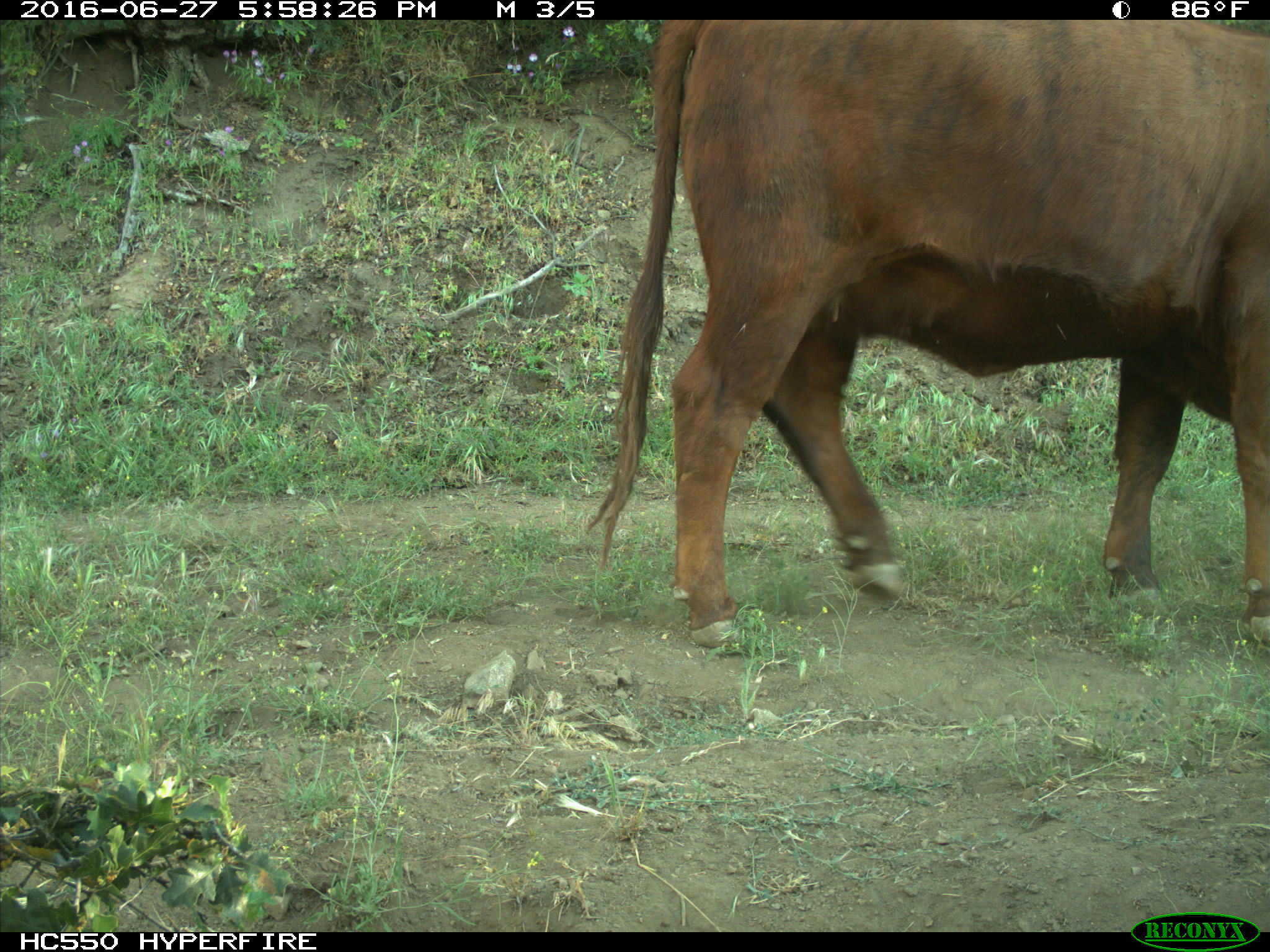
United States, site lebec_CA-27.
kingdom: Animalia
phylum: Chordata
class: Mammalia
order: Artiodactyla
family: Bovidae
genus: Bos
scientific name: Bos taurus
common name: domestic cow